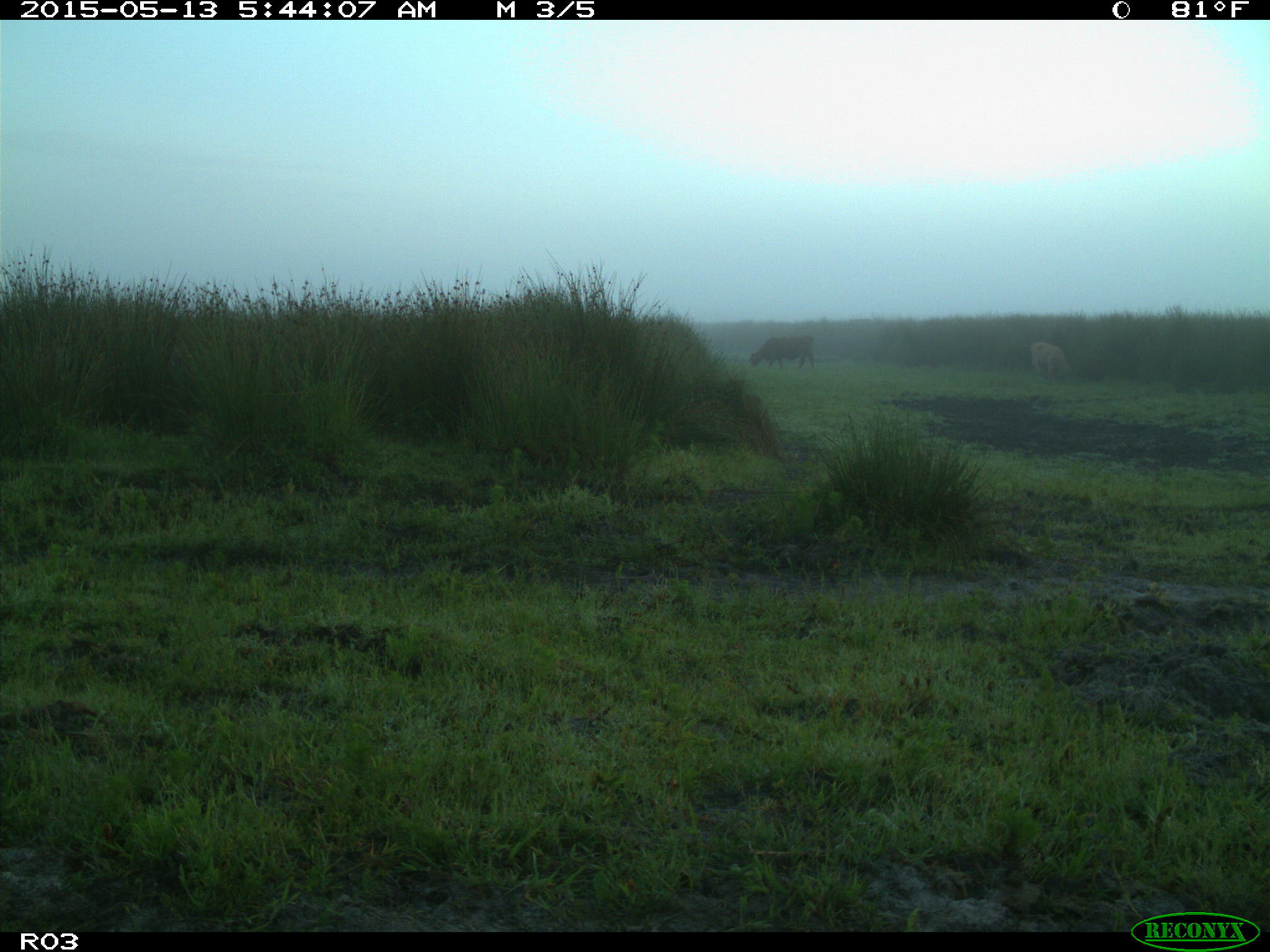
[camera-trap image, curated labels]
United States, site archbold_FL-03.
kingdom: Animalia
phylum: Chordata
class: Mammalia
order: Artiodactyla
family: Bovidae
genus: Bos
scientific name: Bos taurus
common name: domestic cow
Bos taurus (domestic cow).